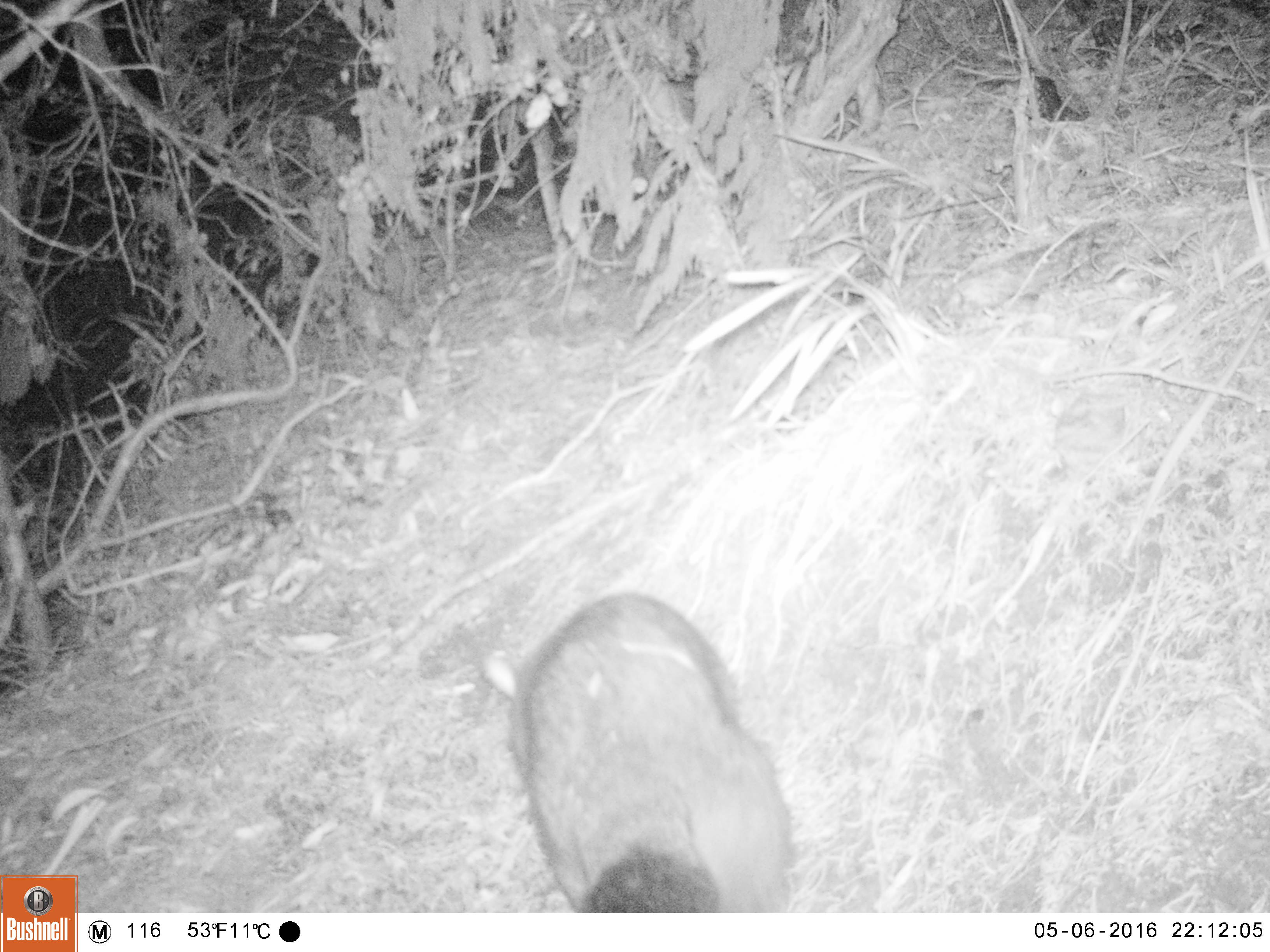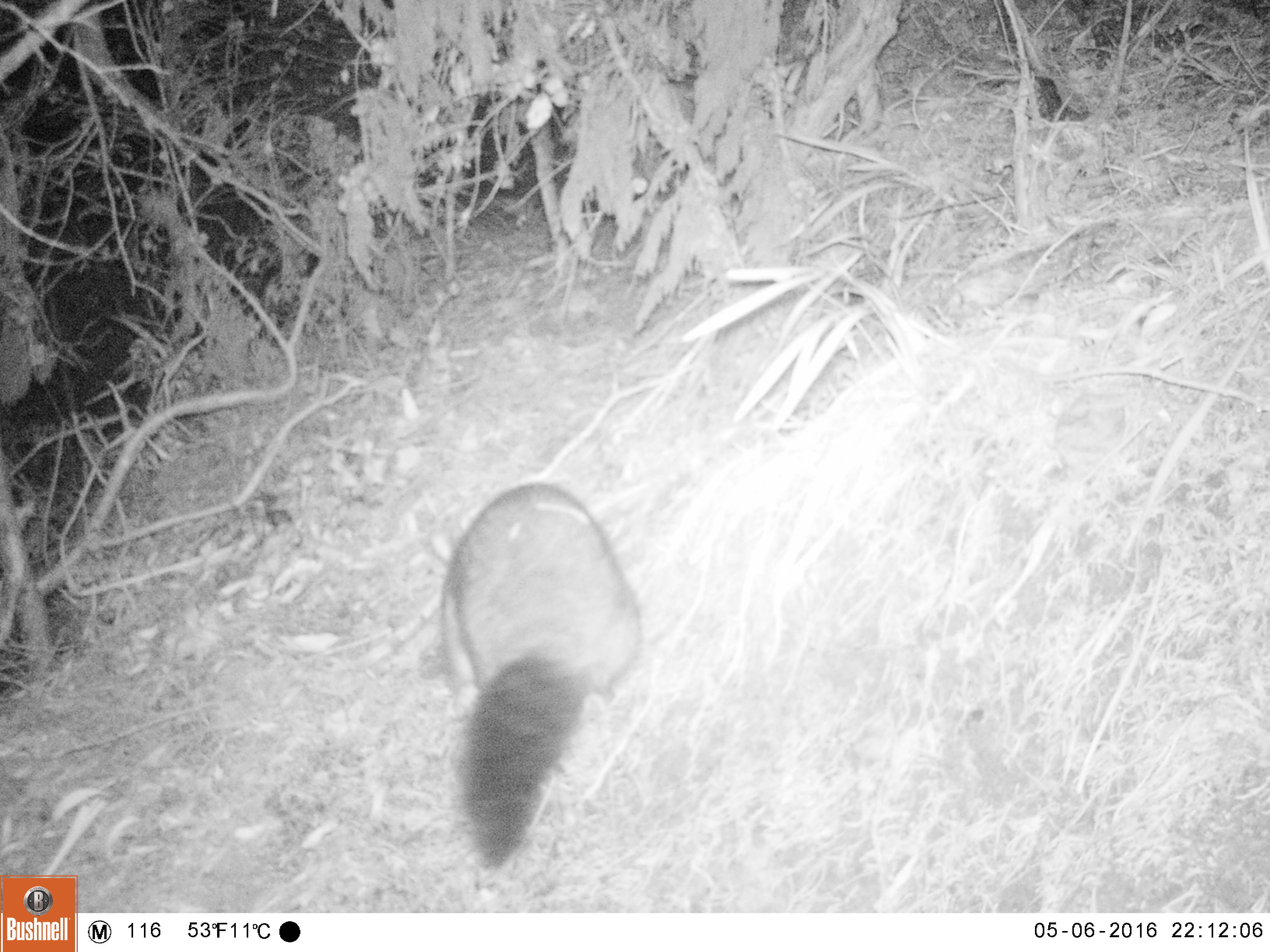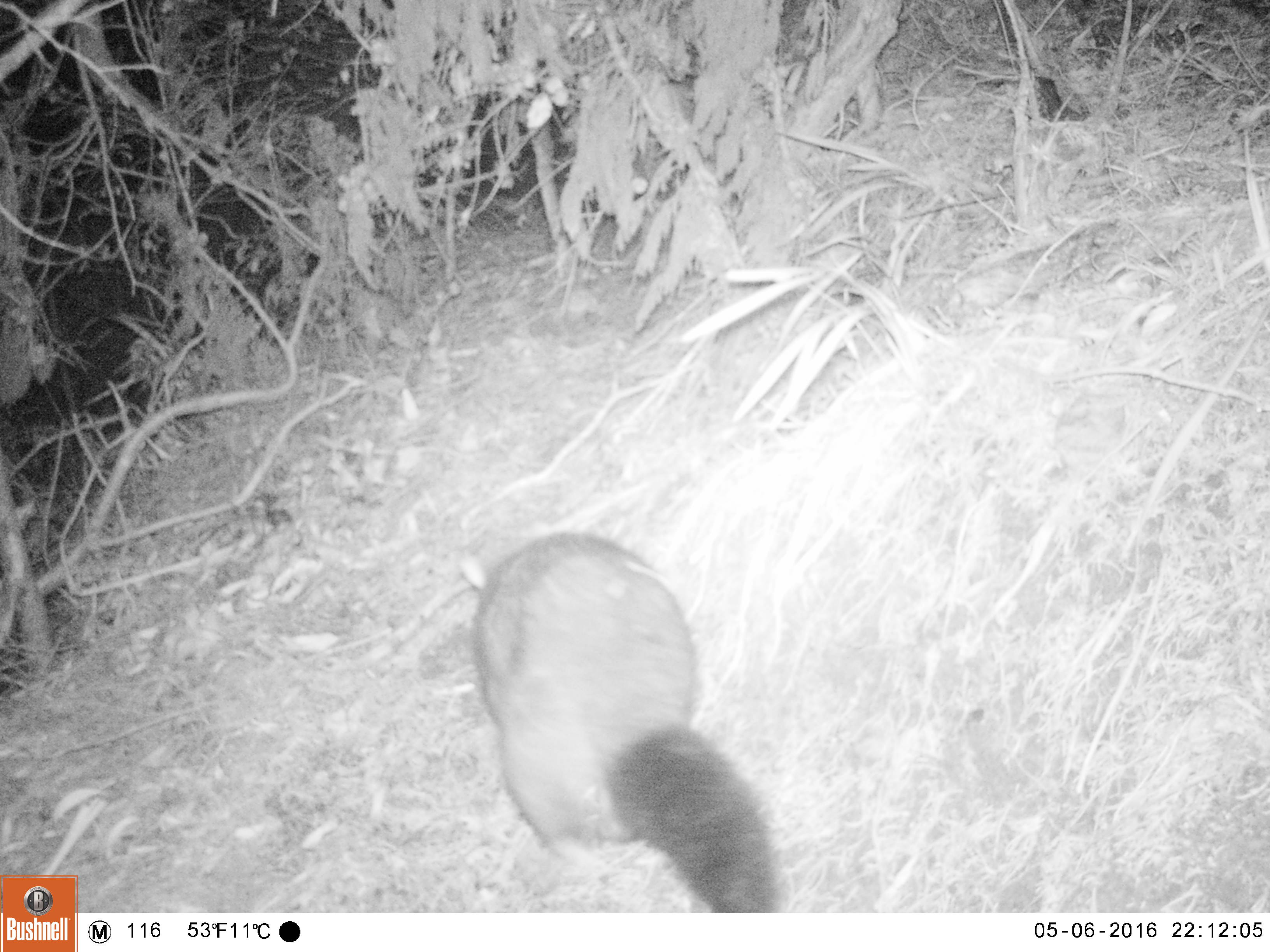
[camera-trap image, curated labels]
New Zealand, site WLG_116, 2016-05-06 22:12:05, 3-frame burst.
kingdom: Animalia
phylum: Chordata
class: Mammalia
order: Diprotodontia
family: Phalangeridae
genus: Trichosurus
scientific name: Trichosurus vulpecula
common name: common brushtail possum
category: possum